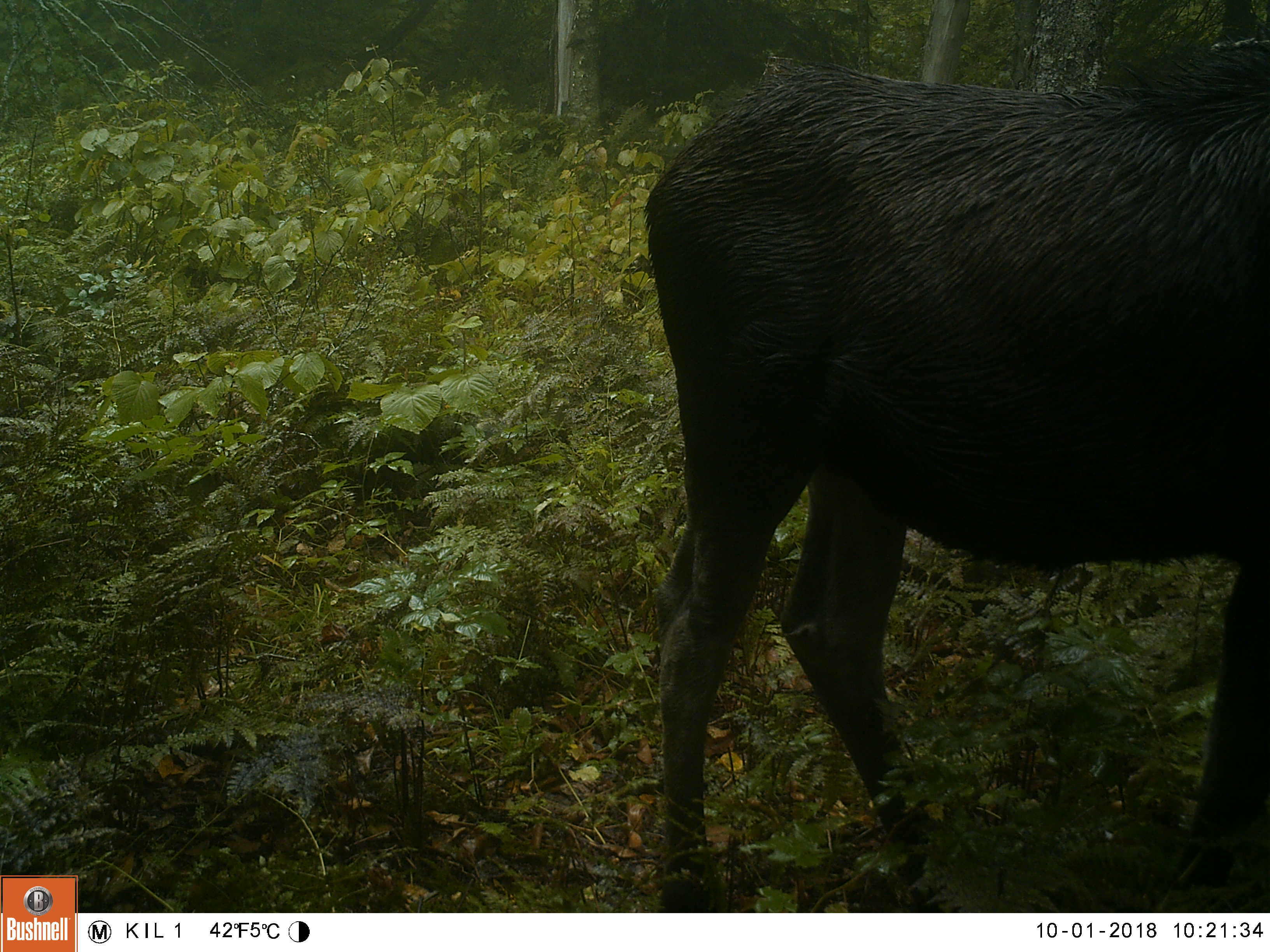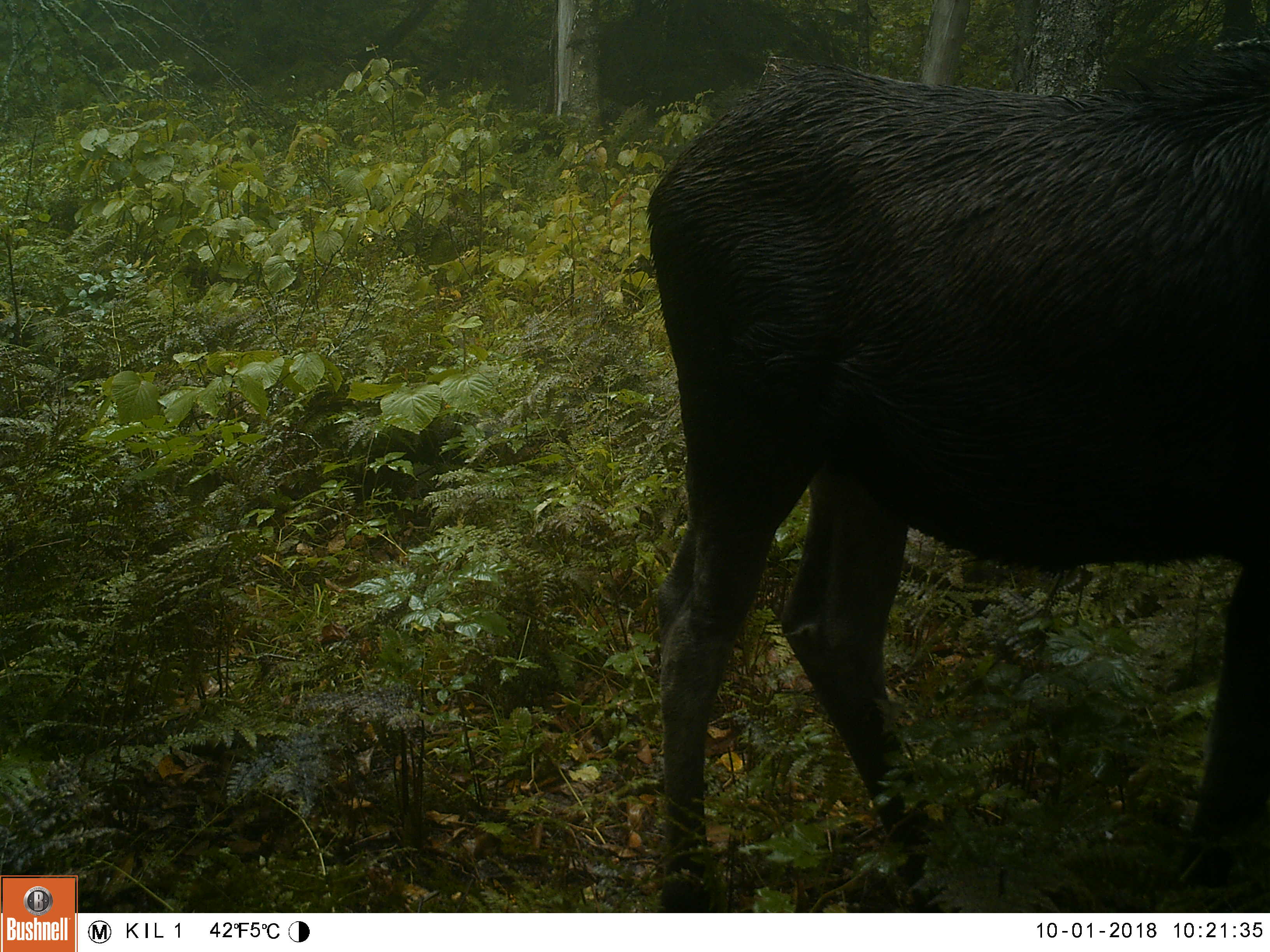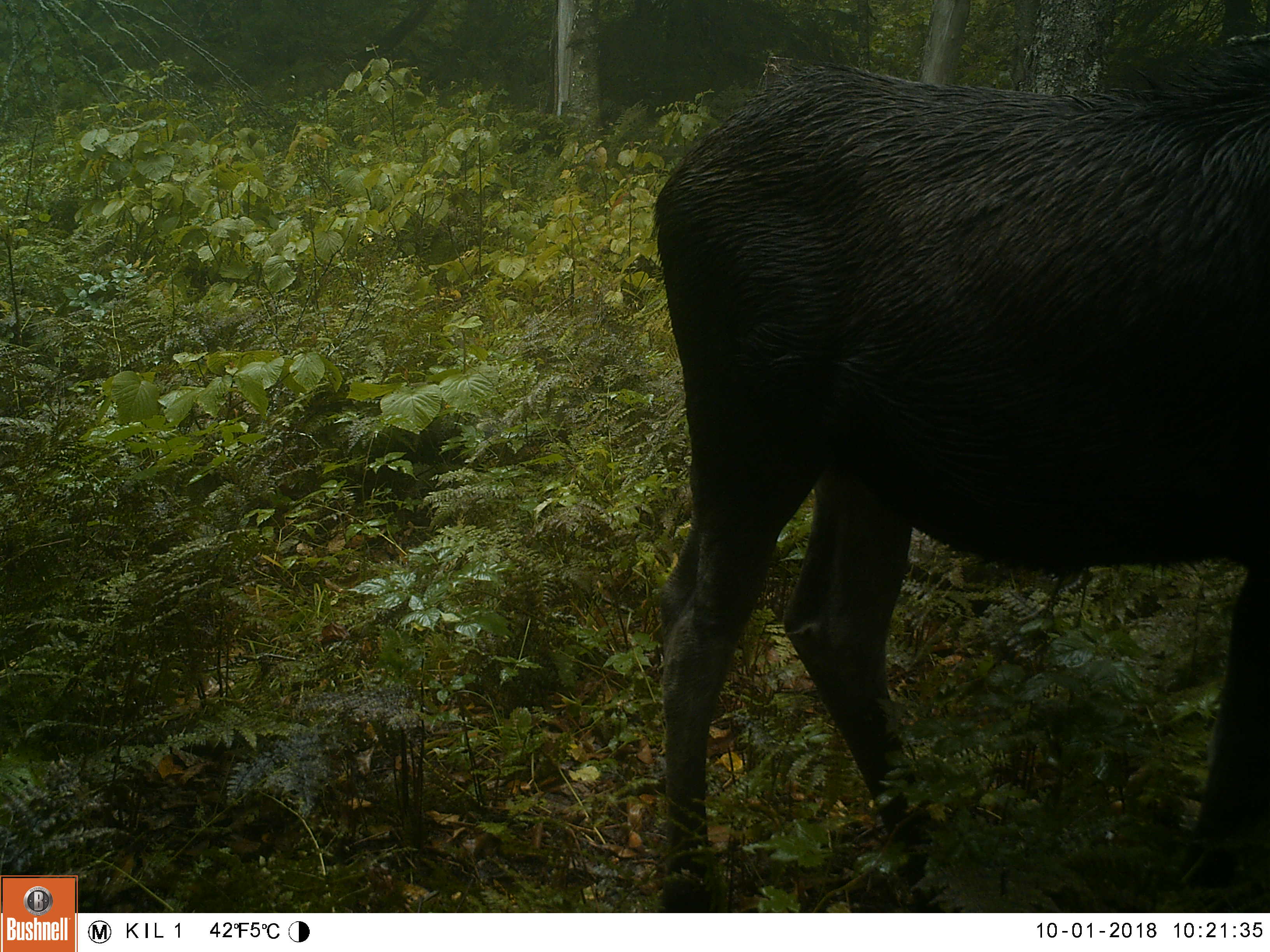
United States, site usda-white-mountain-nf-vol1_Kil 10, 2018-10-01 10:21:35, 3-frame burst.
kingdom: Animalia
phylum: Chordata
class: Mammalia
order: Artiodactyla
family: Cervidae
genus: Alces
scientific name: Alces alces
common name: moose